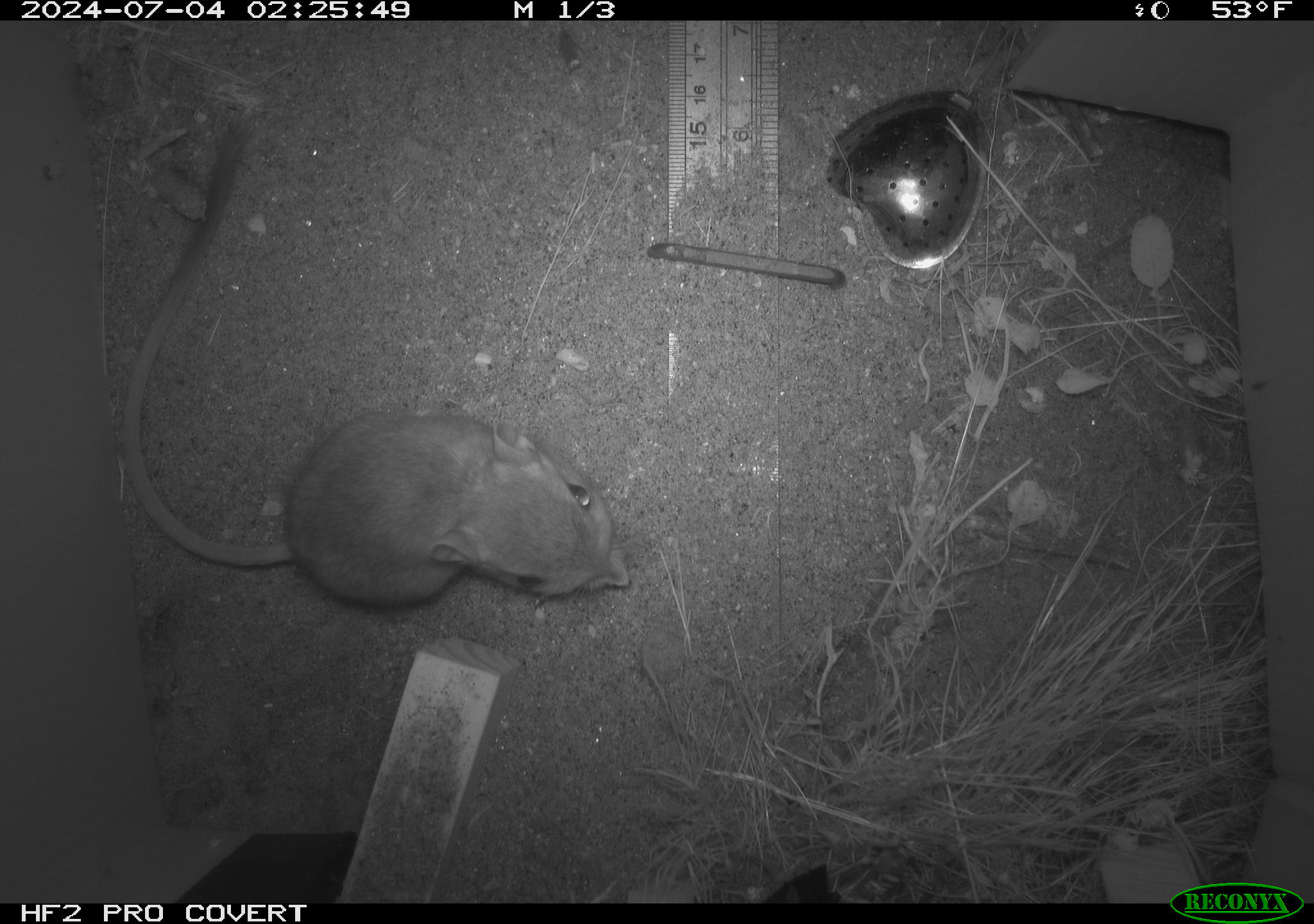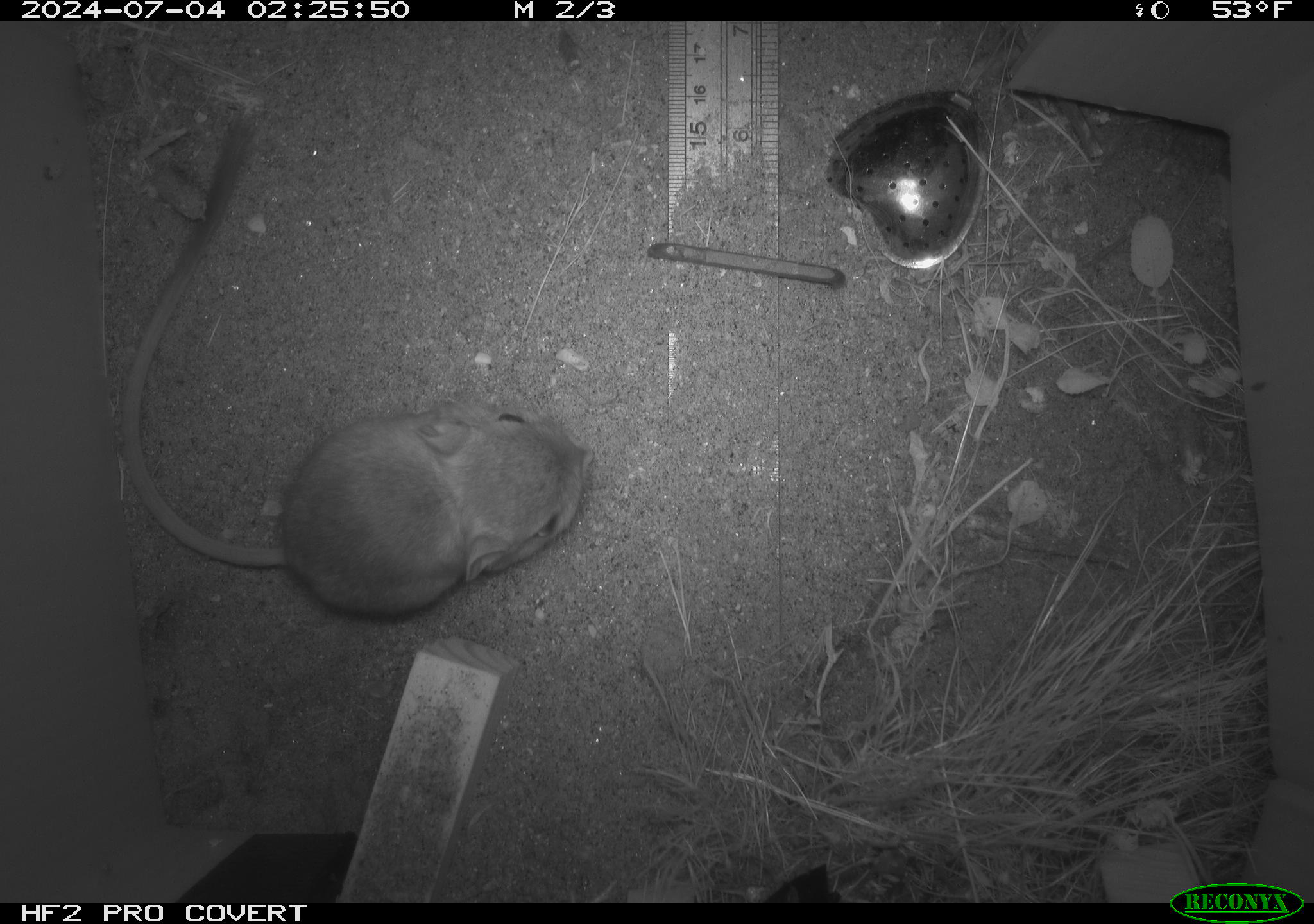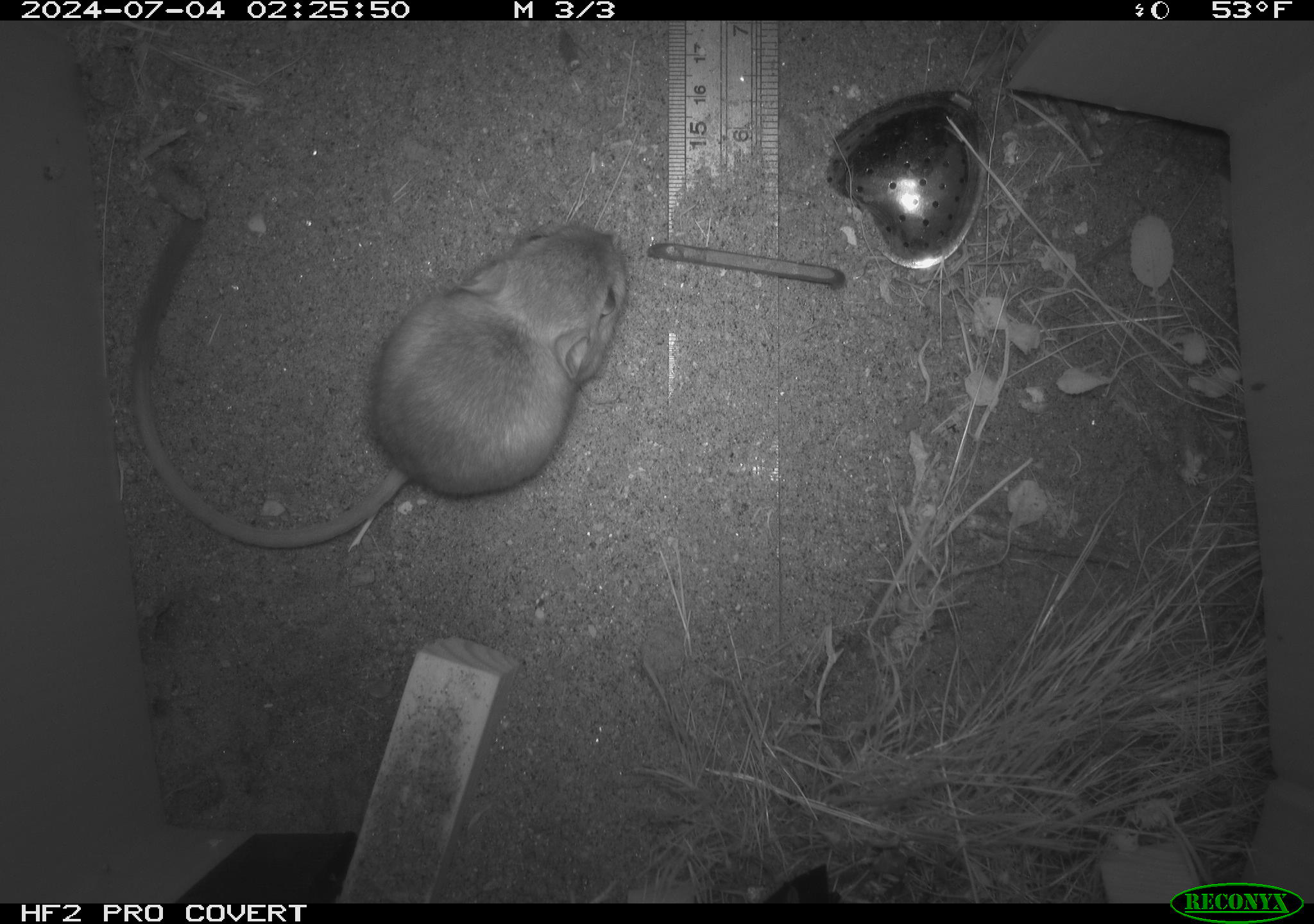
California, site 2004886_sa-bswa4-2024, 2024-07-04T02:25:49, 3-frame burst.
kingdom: Animalia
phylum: Chordata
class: Mammalia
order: Rodentia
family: Heteromyidae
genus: Dipodomys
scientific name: Dipodomys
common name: kangaroo rats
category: dipodomys species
Dipodomys species (kangaroo rats) (Dipodomys).